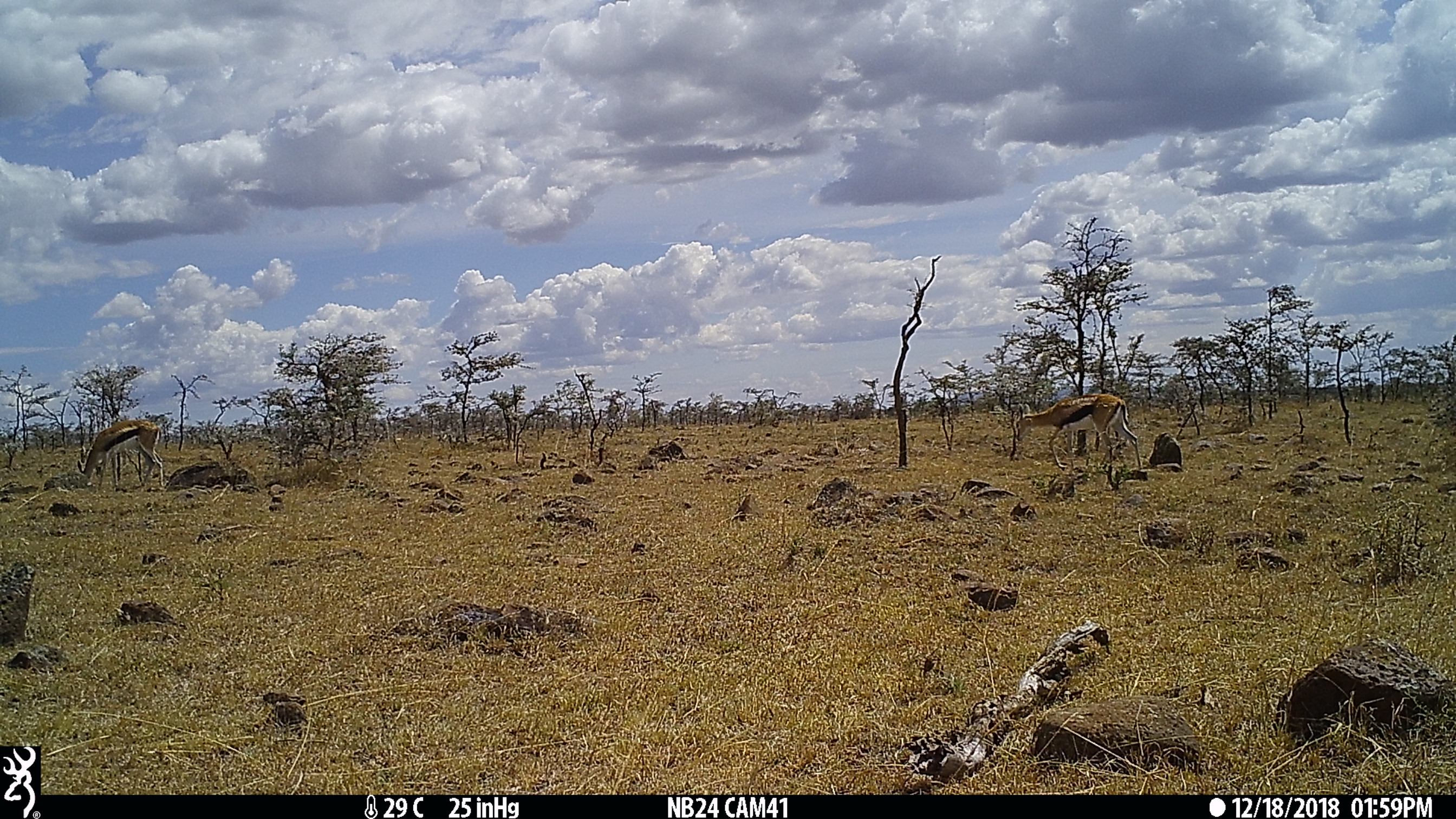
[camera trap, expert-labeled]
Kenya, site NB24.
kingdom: Animalia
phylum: Chordata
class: Mammalia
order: Artiodactyla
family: Bovidae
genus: Eudorcas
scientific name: Eudorcas thomsonii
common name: thomon's gazelle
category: gazelle thomsons